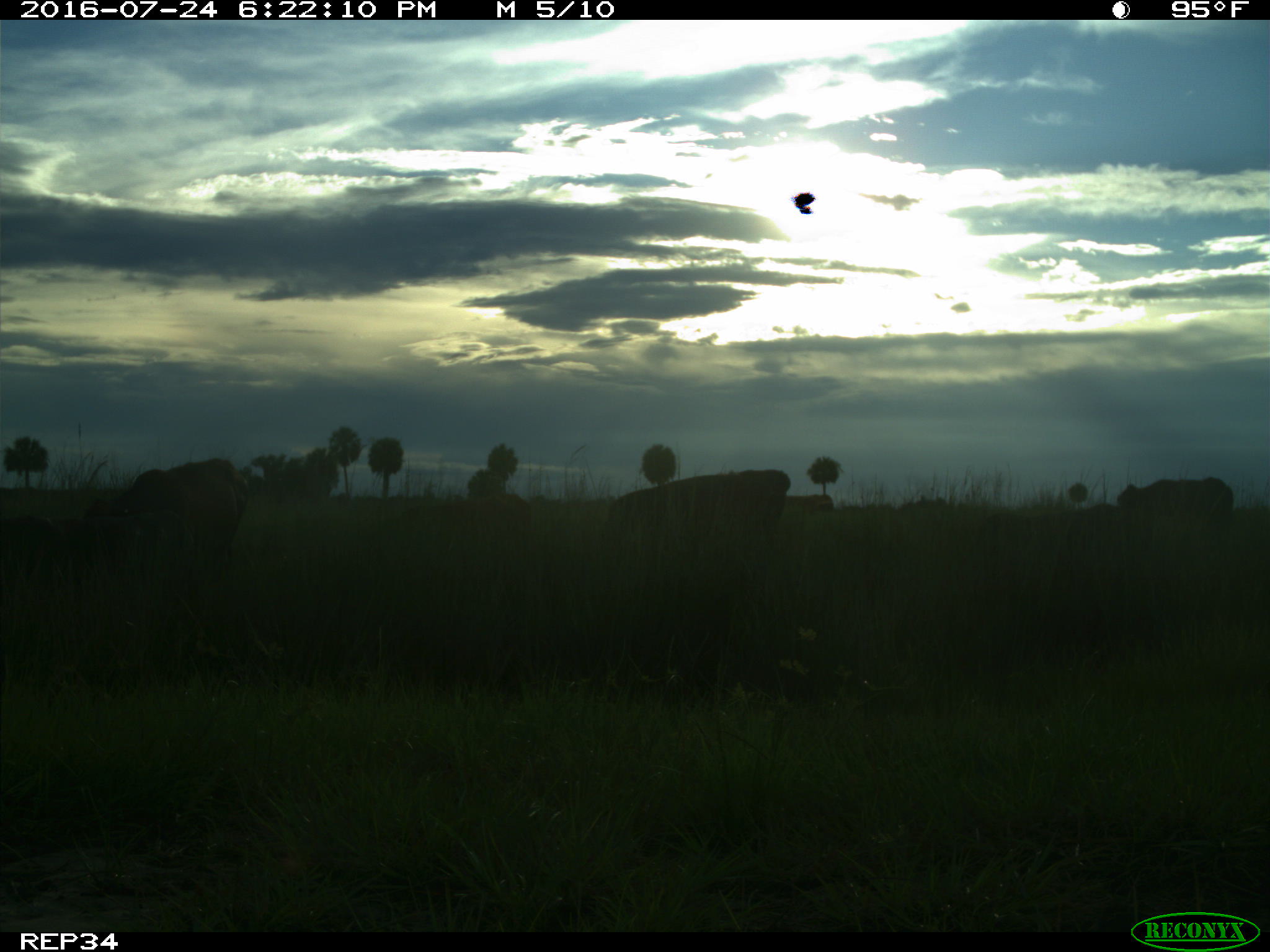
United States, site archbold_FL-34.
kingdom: Animalia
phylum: Chordata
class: Mammalia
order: Artiodactyla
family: Bovidae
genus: Bos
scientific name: Bos taurus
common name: domestic cow